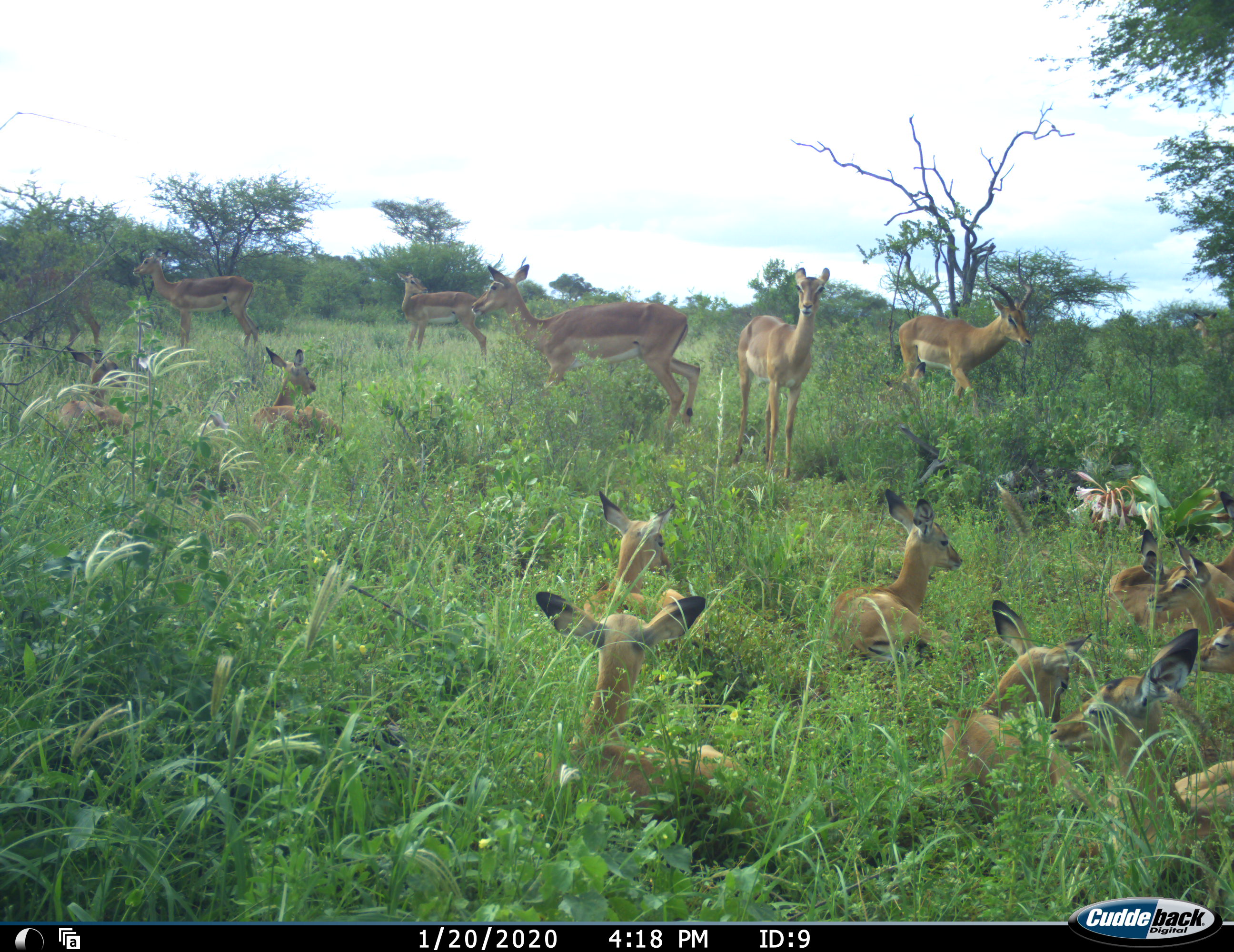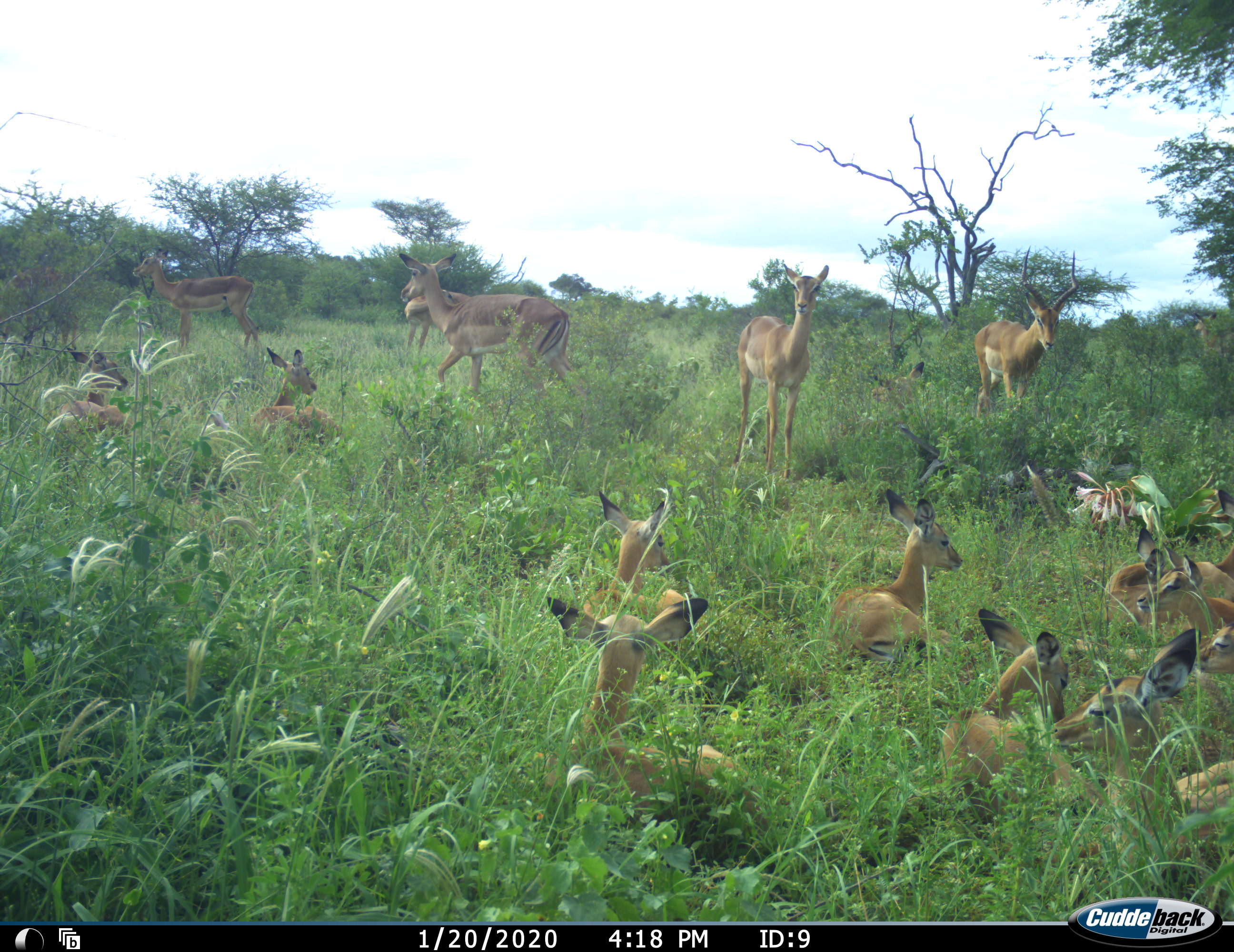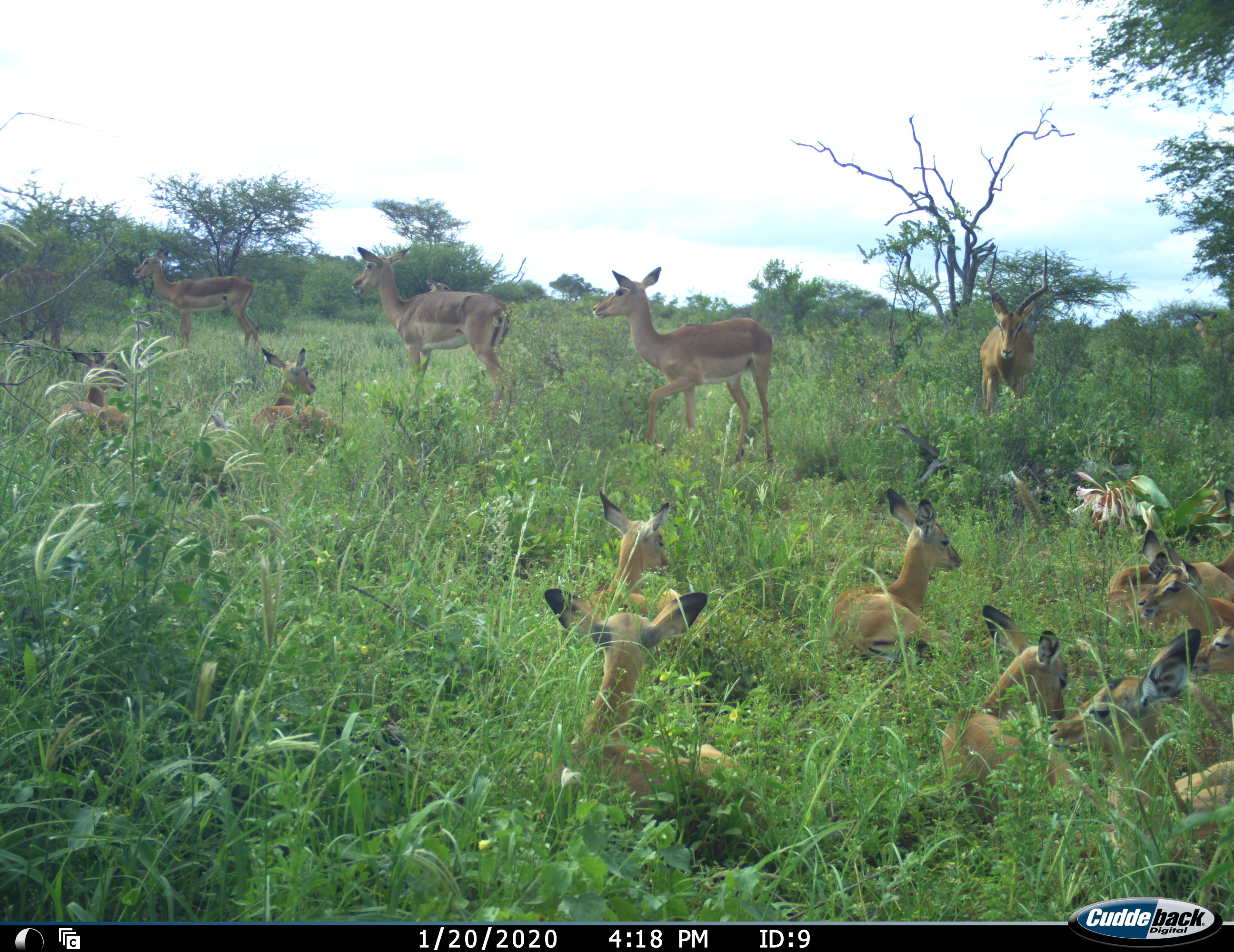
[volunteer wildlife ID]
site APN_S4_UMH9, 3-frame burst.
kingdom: Animalia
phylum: Chordata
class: Mammalia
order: Artiodactyla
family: Bovidae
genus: Aepyceros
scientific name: Aepyceros melampus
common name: impala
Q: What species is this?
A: Impala (Aepyceros melampus).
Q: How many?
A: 11-50.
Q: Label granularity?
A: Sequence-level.